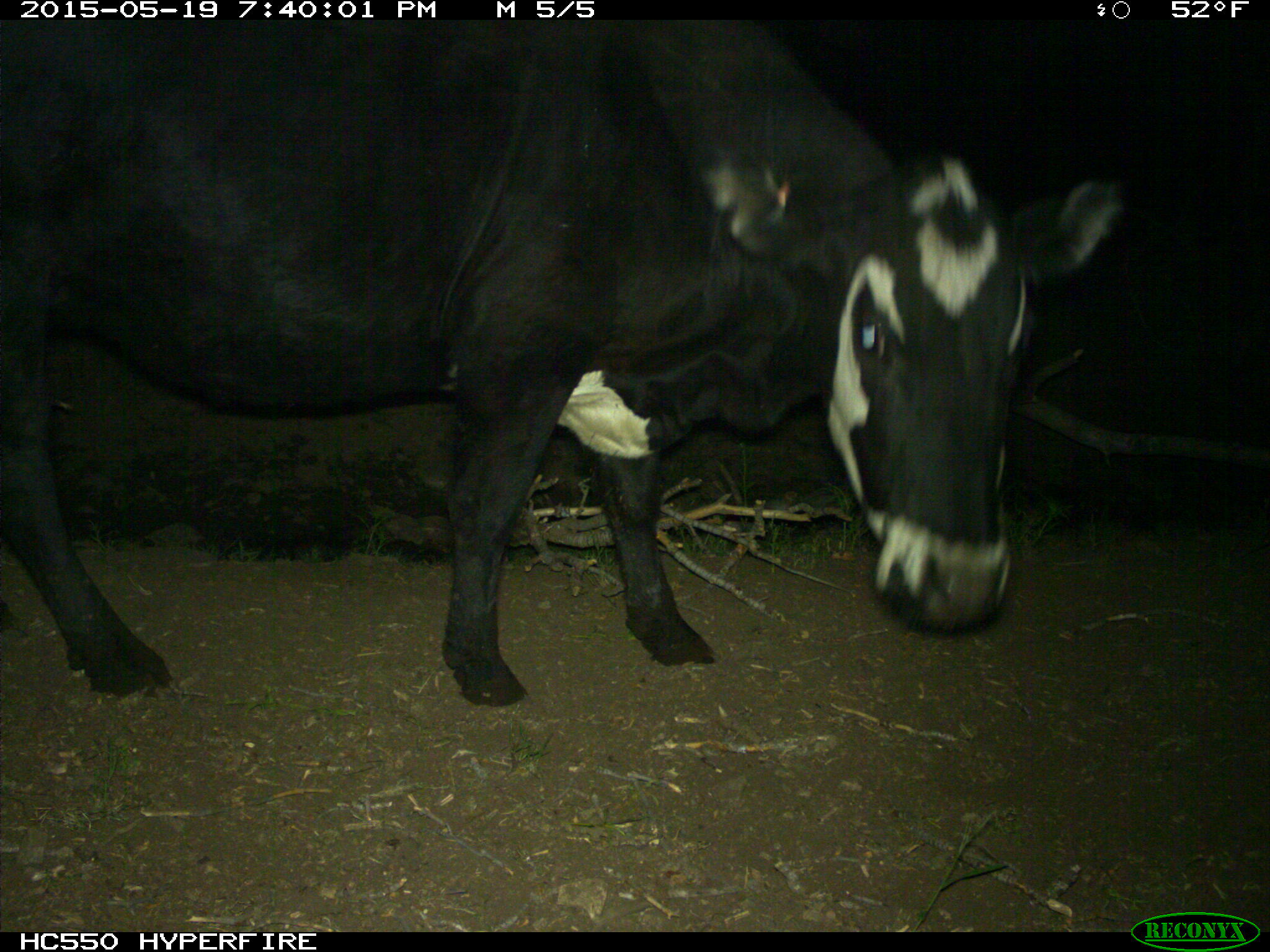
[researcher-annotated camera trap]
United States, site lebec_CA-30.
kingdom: Animalia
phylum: Chordata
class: Mammalia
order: Artiodactyla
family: Bovidae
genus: Bos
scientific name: Bos taurus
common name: domestic cow